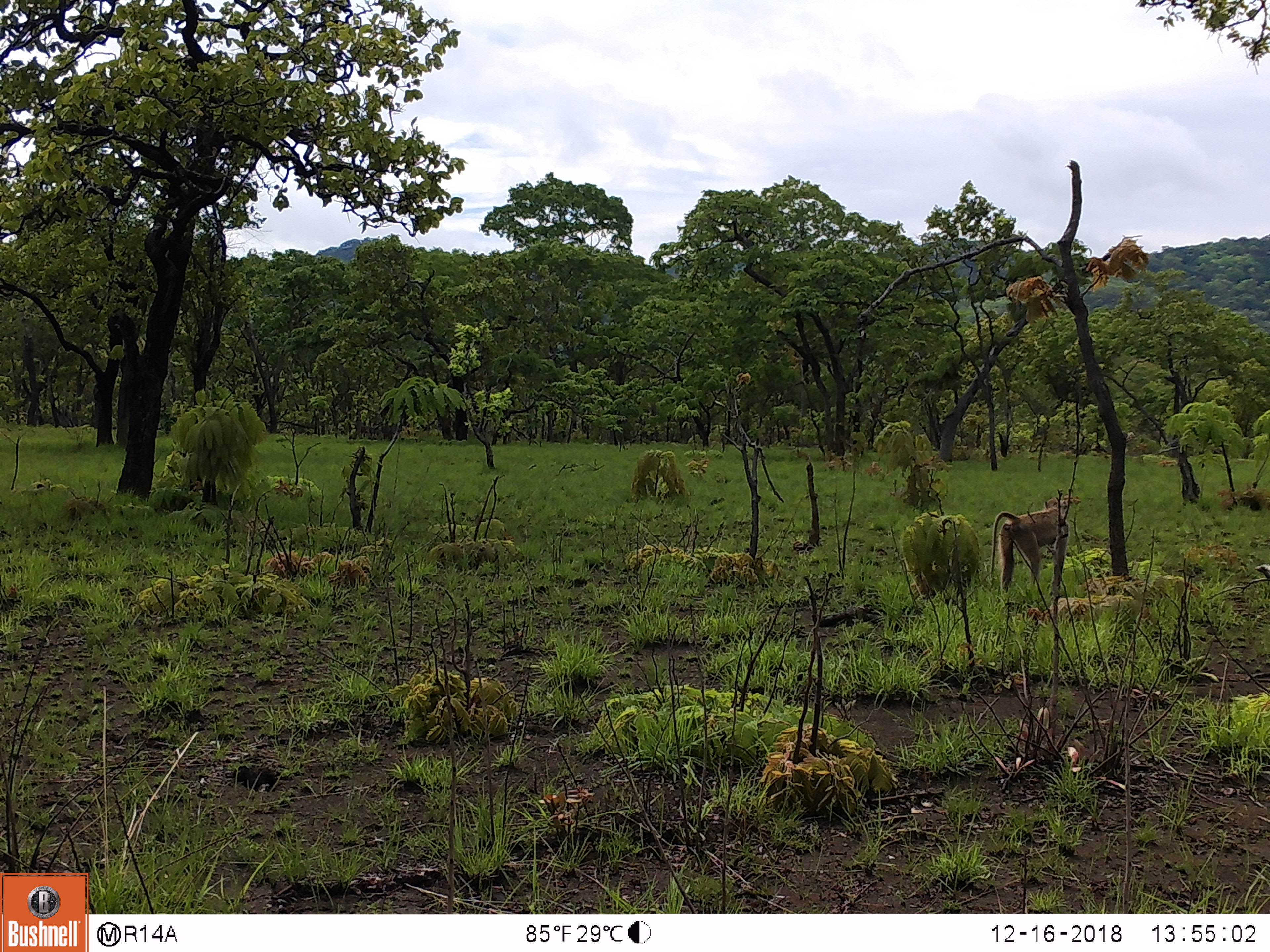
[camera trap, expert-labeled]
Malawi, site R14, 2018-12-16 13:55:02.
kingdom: Animalia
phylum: Chordata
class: Mammalia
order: Primates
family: Cercopithecidae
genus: Papio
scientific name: Papio cynocephalus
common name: yellow baboon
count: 1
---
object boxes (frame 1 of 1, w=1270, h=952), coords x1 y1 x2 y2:
yellow baboon: 985 490 1081 601